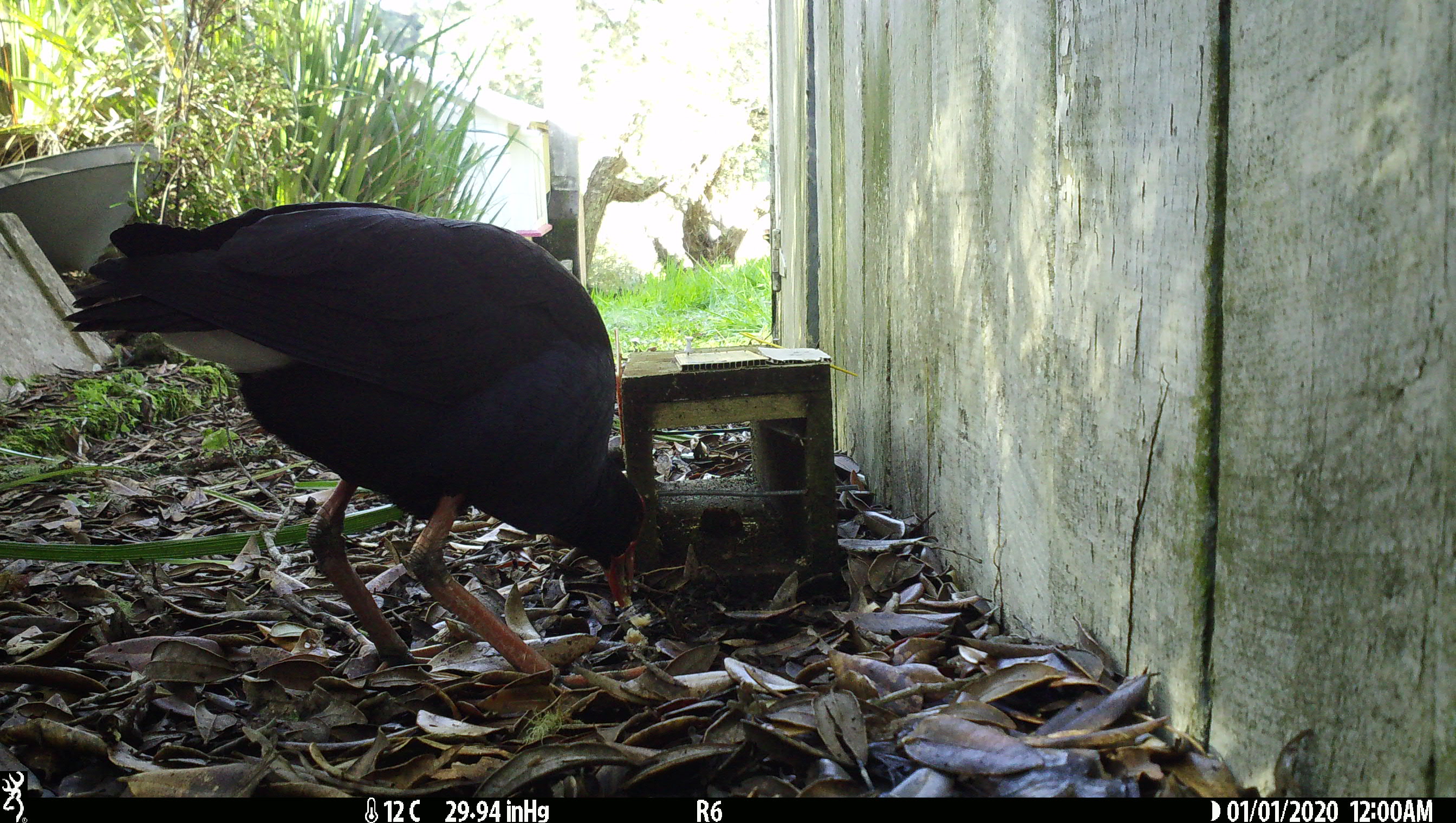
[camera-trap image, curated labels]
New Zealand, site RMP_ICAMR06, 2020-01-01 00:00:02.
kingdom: Animalia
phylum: Chordata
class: Aves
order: Gruiformes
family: Rallidae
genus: Porphyrio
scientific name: Porphyrio melanotus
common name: australasian swamphen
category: pukeko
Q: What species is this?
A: Pukeko (australasian swamphen) (Porphyrio melanotus).